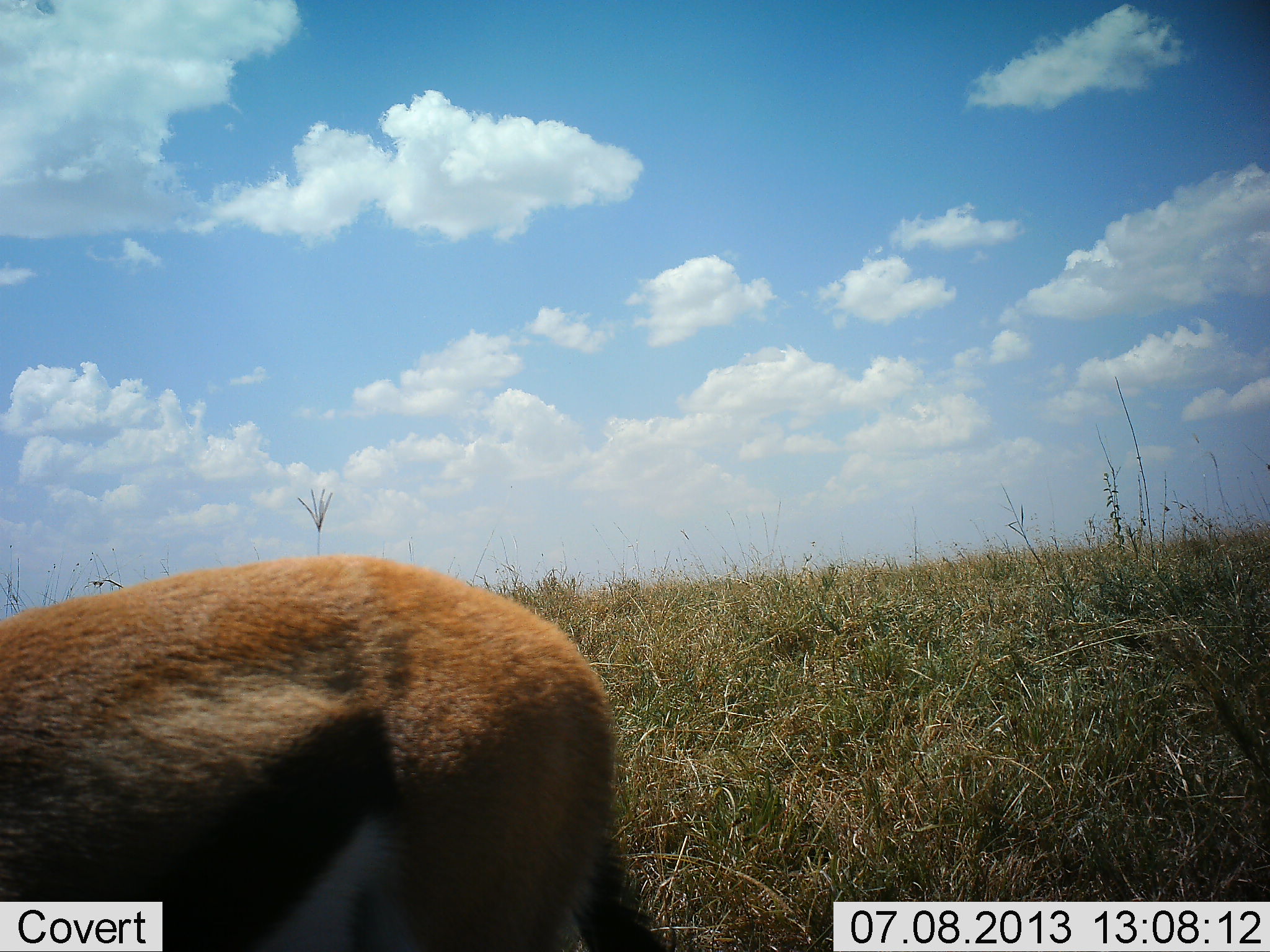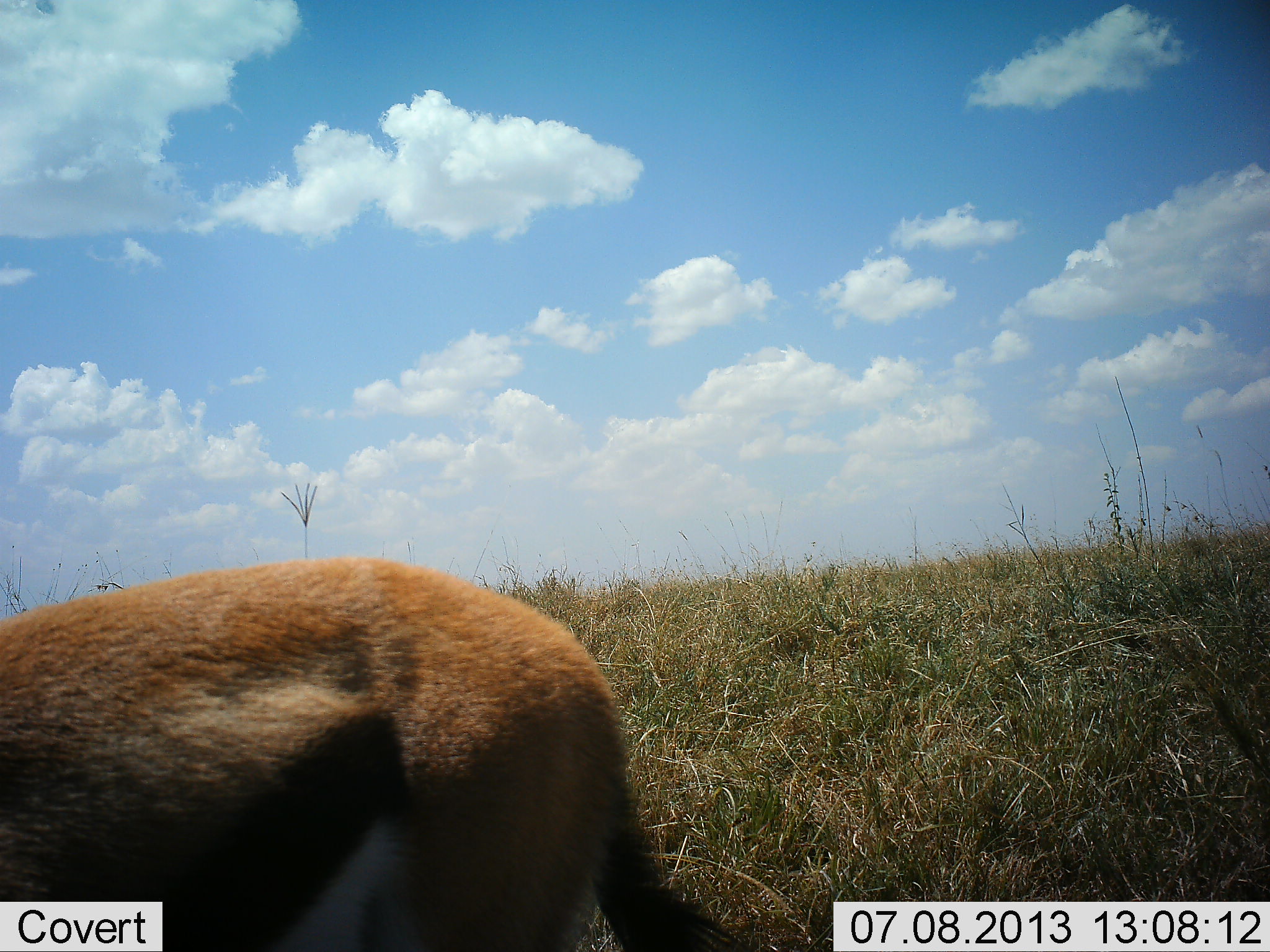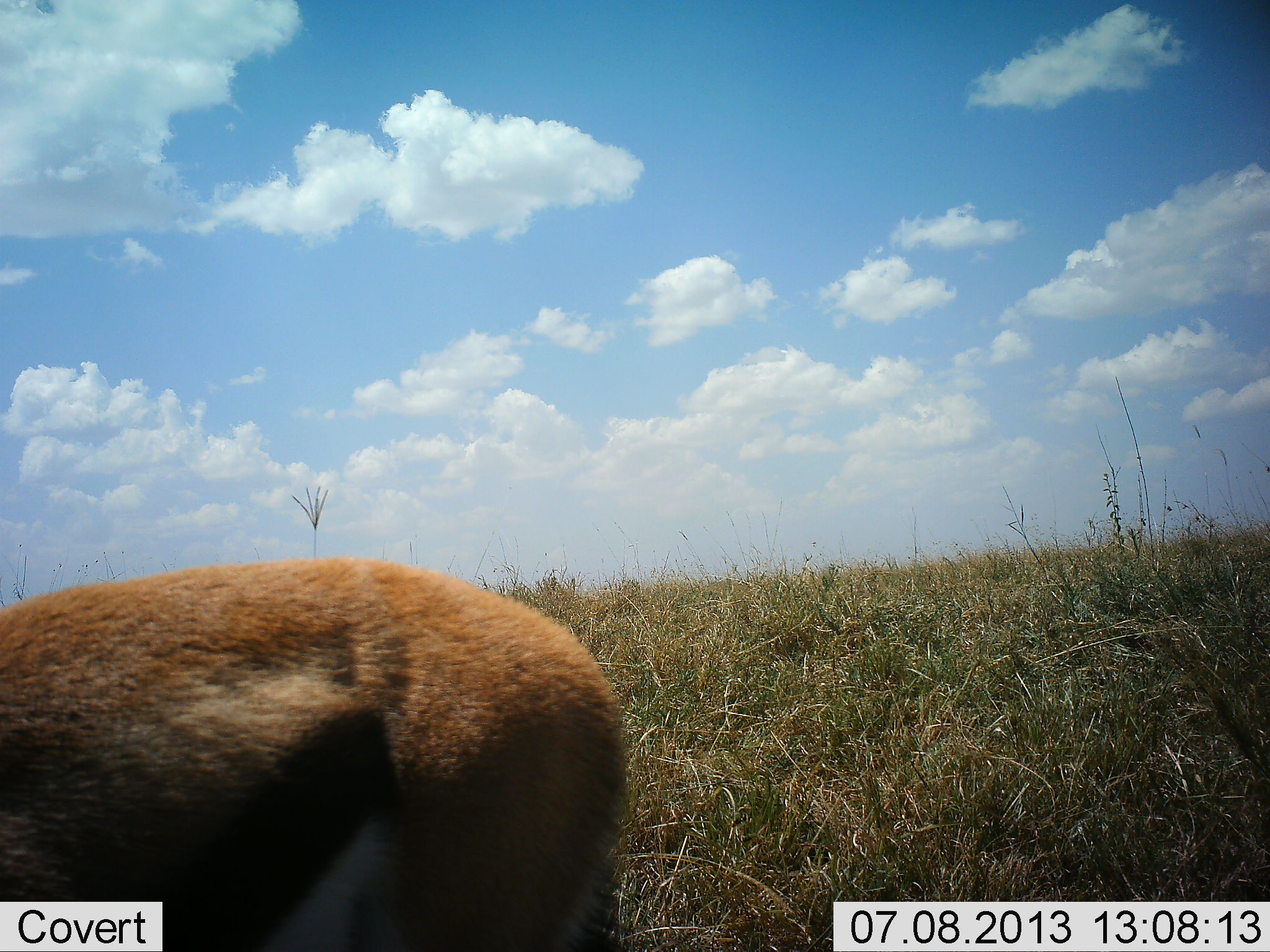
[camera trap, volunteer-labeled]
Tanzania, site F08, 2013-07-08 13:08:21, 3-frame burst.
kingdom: Animalia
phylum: Chordata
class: Mammalia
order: Artiodactyla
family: Bovidae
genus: Eudorcas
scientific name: Eudorcas thomsonii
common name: thomson's gazelle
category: gazellethomsons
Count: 1.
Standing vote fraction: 80%.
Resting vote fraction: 0%.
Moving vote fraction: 0%.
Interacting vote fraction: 0%.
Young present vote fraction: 0%.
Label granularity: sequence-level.